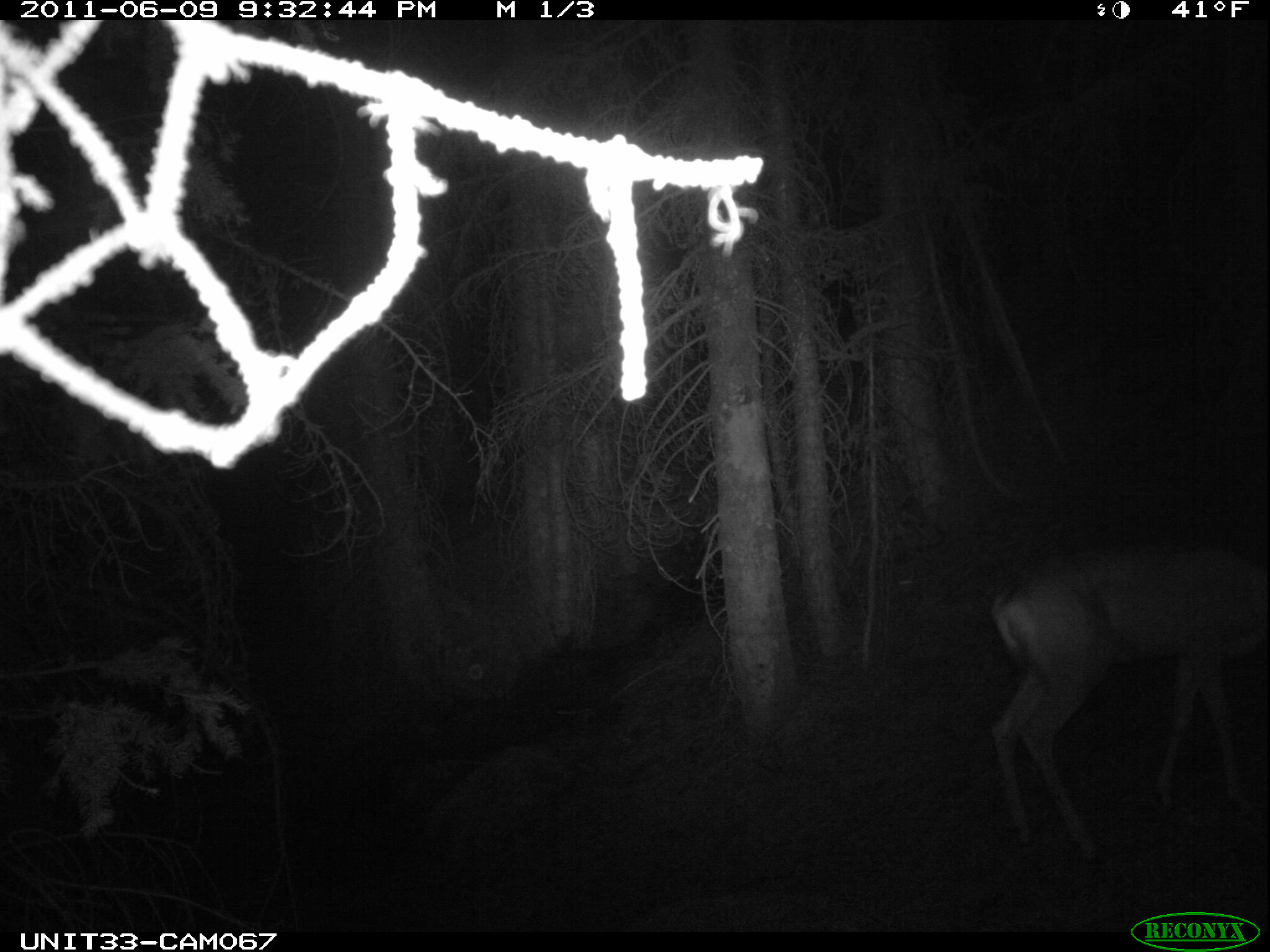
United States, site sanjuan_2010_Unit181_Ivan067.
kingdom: Animalia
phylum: Chordata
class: Mammalia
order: Artiodactyla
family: Cervidae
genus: Odocoileus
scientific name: Odocoileus hemionus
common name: mule deer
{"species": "Odocoileus hemionus (mule deer)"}